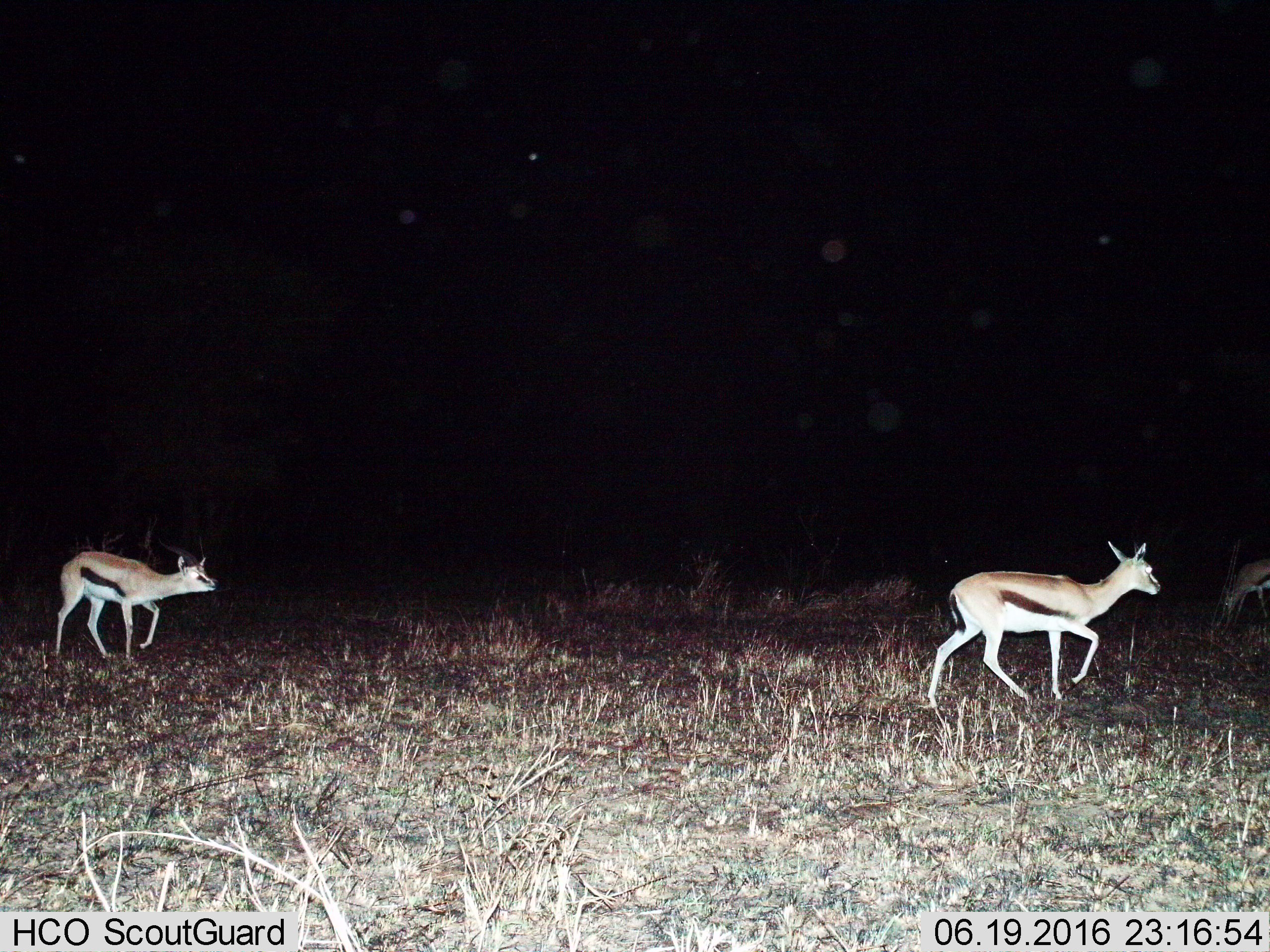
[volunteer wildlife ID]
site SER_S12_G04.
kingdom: Animalia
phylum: Chordata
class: Mammalia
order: Artiodactyla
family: Bovidae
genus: Eudorcas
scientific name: Eudorcas thomsonii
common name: thomson's gazelle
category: gazellethomsons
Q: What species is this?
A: Gazellethomsons (thomson's gazelle) (Eudorcas thomsonii).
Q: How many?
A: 3.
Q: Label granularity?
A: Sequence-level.